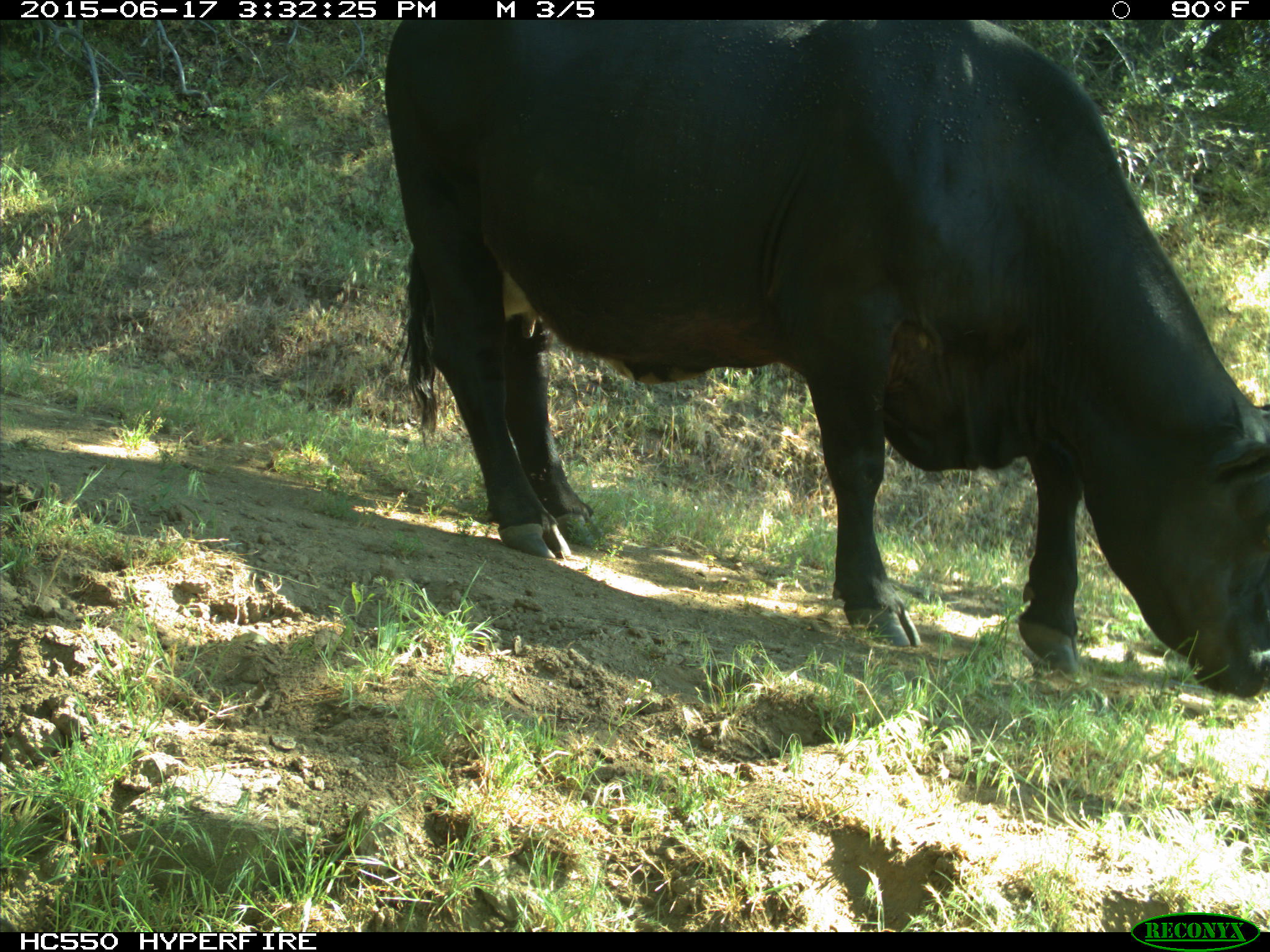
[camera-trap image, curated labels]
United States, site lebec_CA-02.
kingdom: Animalia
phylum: Chordata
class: Mammalia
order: Artiodactyla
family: Bovidae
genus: Bos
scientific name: Bos taurus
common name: domestic cow